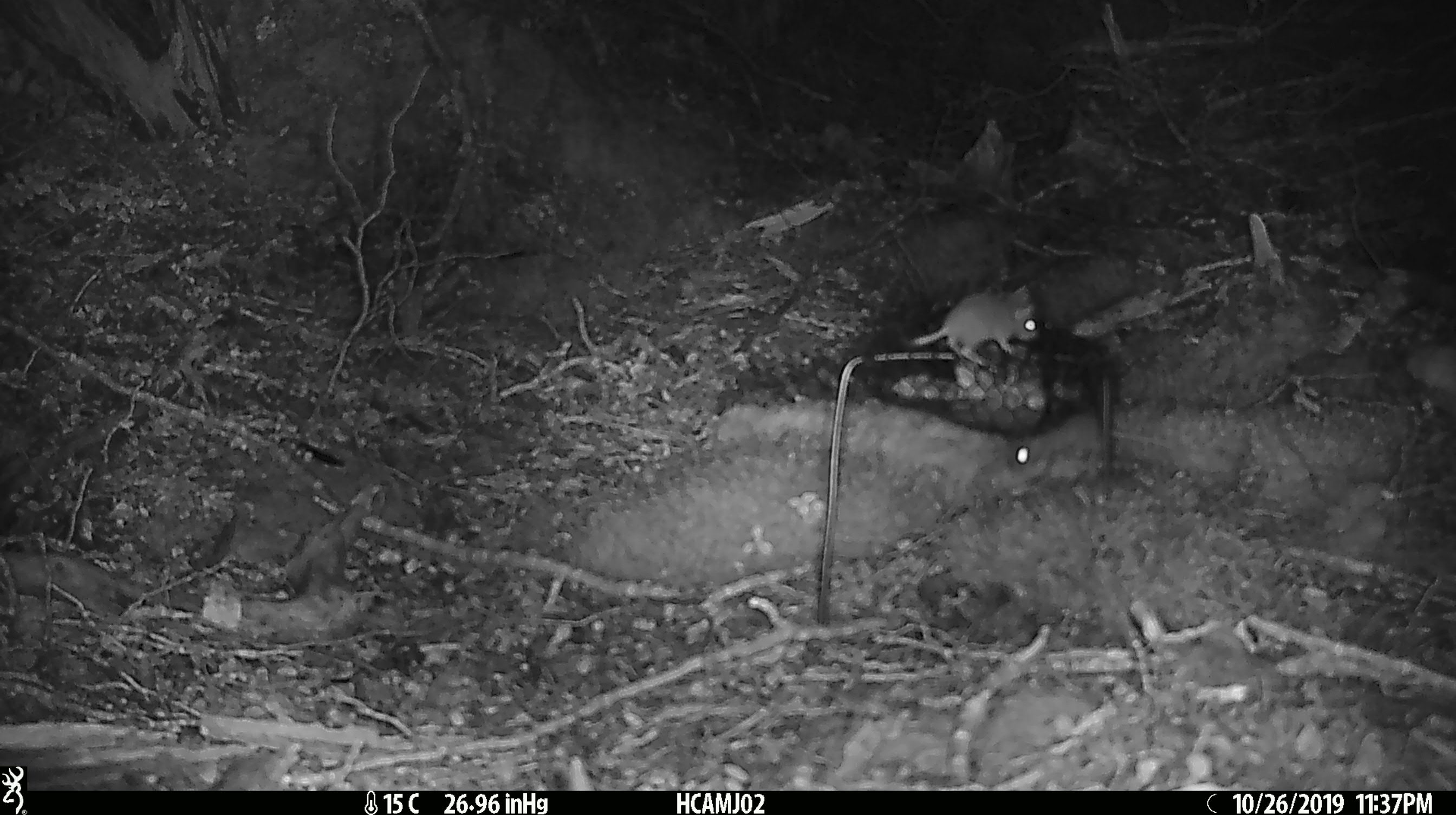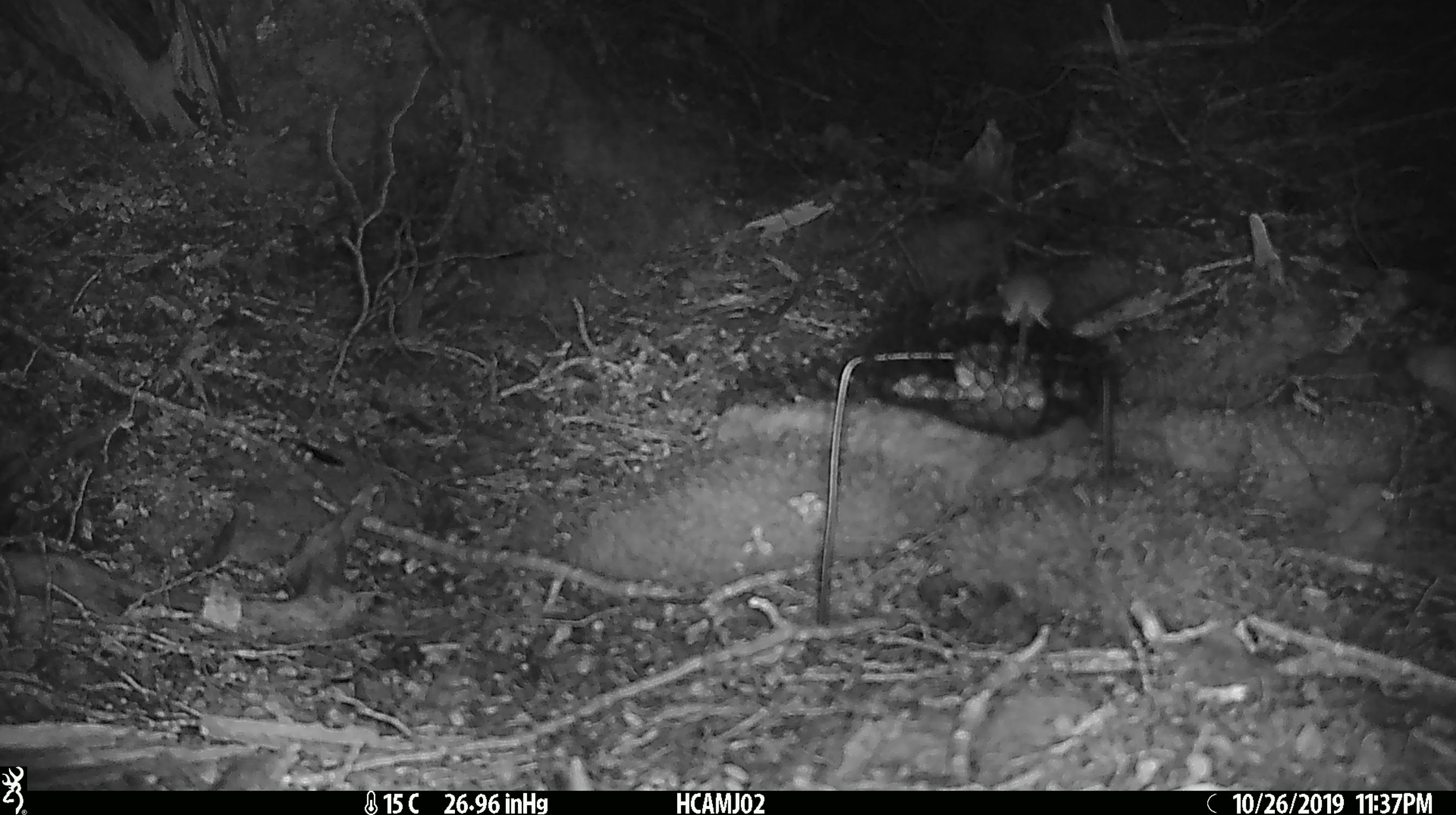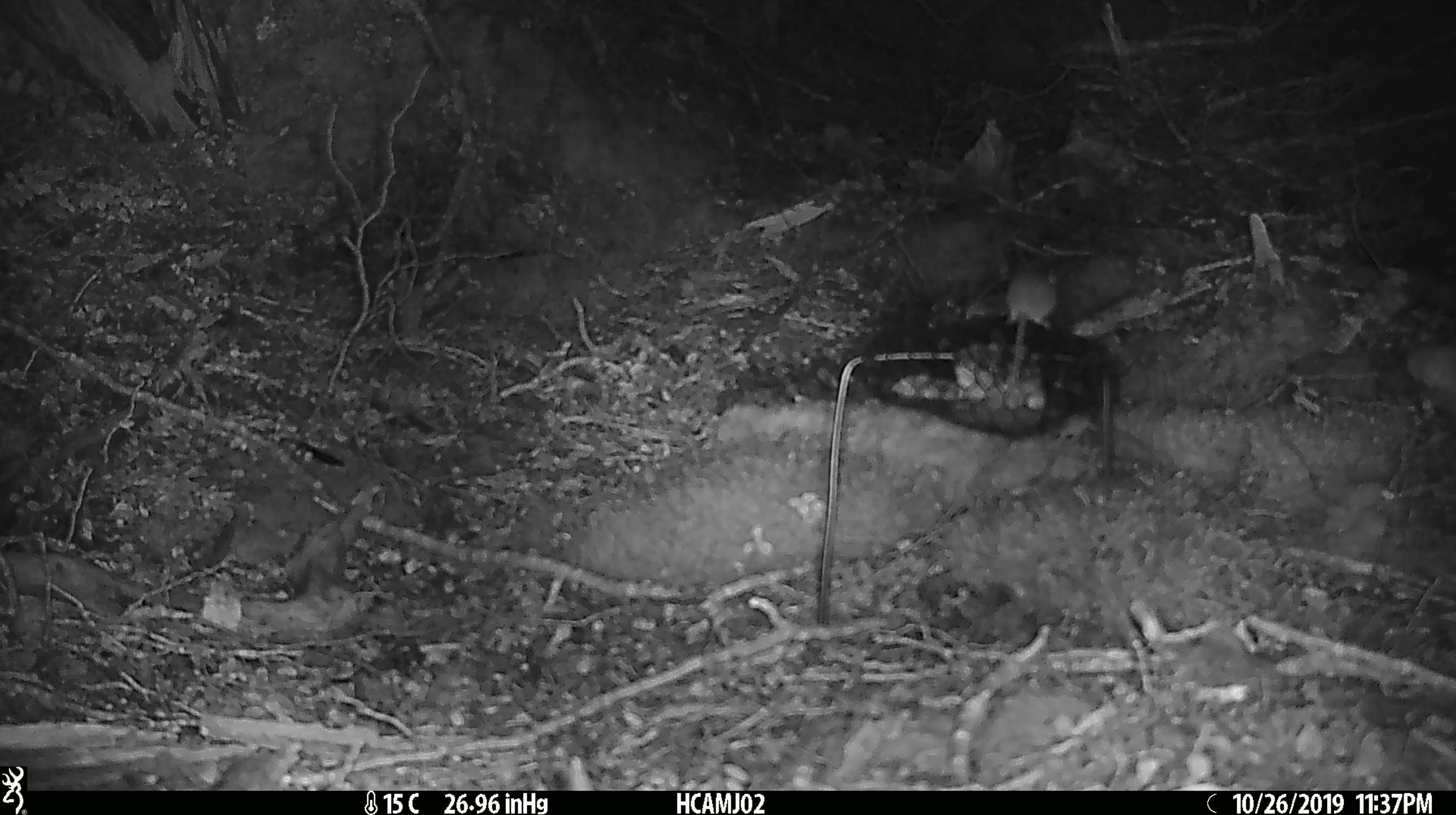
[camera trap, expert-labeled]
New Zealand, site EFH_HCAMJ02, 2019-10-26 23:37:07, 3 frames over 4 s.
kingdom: Animalia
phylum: Chordata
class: Mammalia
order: Rodentia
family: Muridae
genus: Mus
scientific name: Mus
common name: mouse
Mouse (Mus).